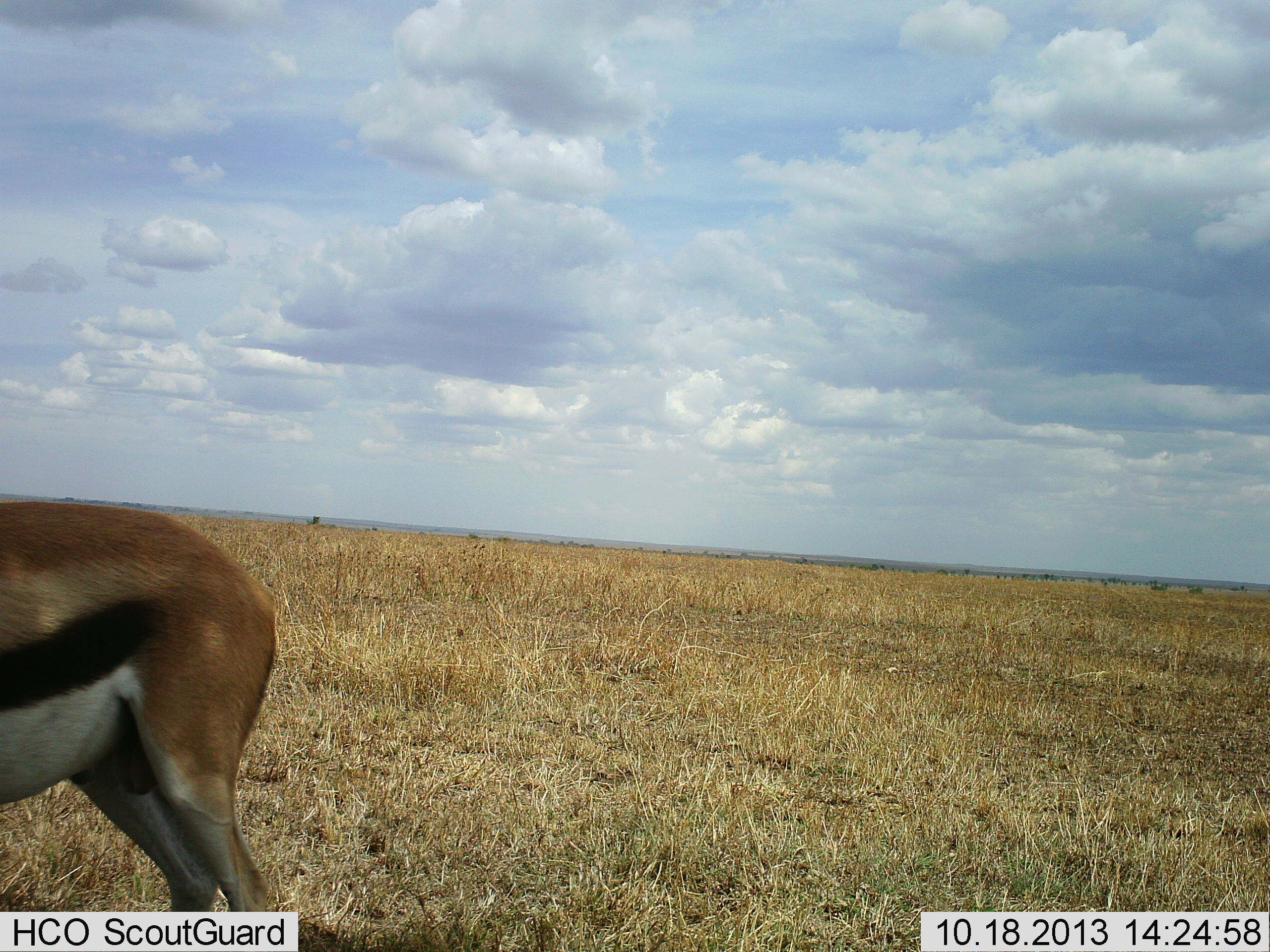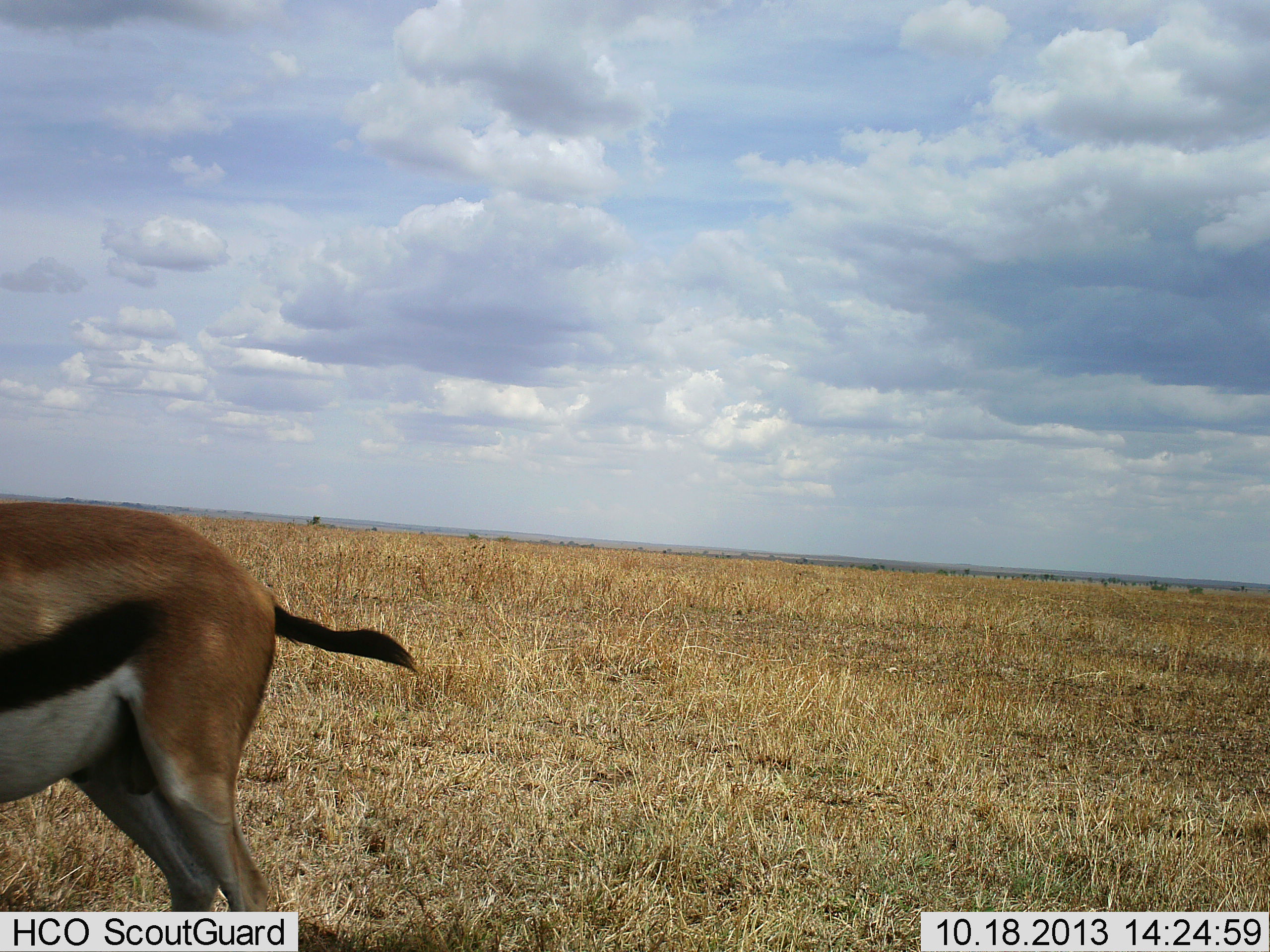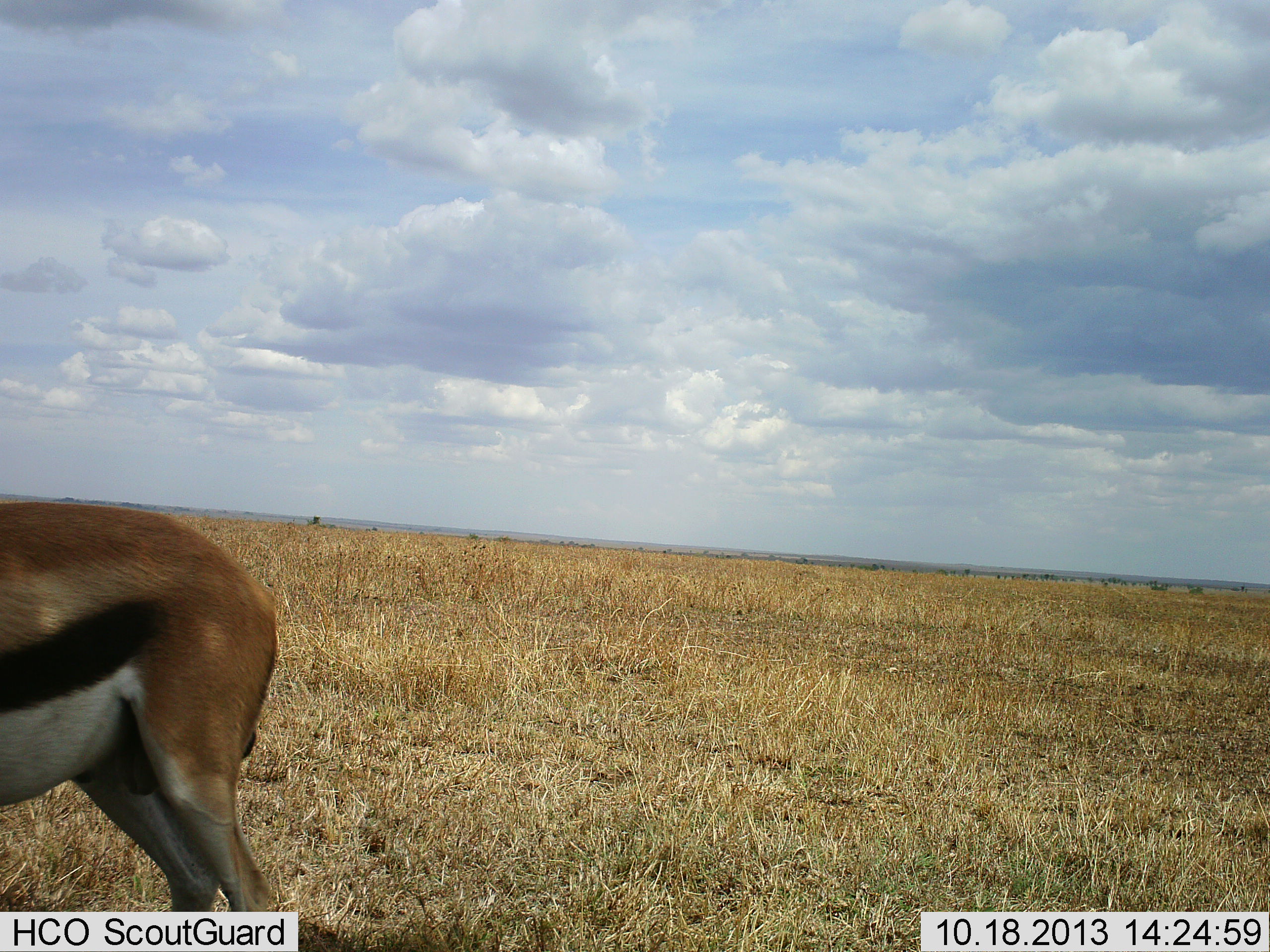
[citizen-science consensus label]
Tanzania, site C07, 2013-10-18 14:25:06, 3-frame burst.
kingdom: Animalia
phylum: Chordata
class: Mammalia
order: Artiodactyla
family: Bovidae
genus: Eudorcas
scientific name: Eudorcas thomsonii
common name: thomson's gazelle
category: gazellethomsons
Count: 1.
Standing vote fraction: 91%.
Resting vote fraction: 9%.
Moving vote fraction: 0%.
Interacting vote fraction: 0%.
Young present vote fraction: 0%.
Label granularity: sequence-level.